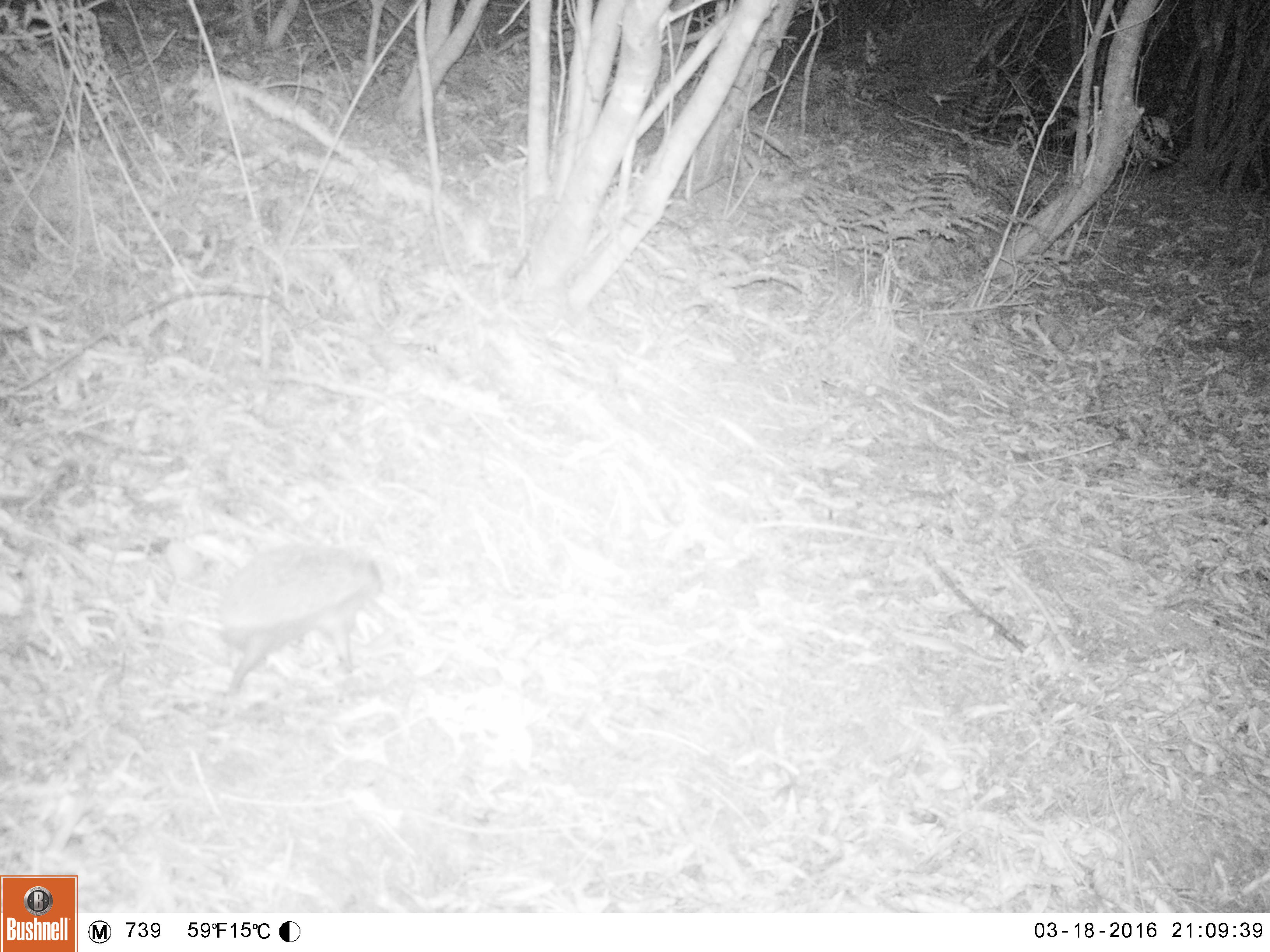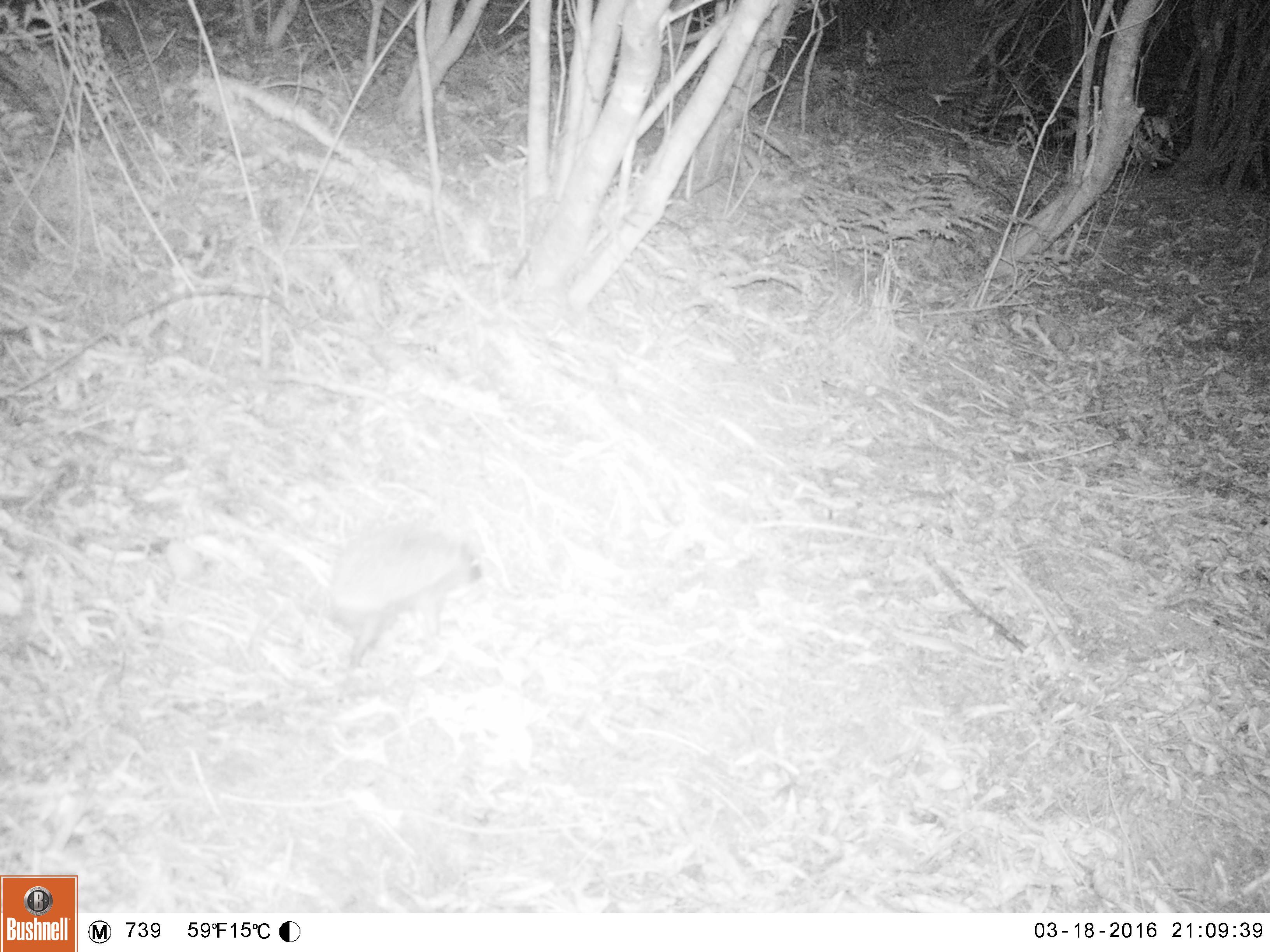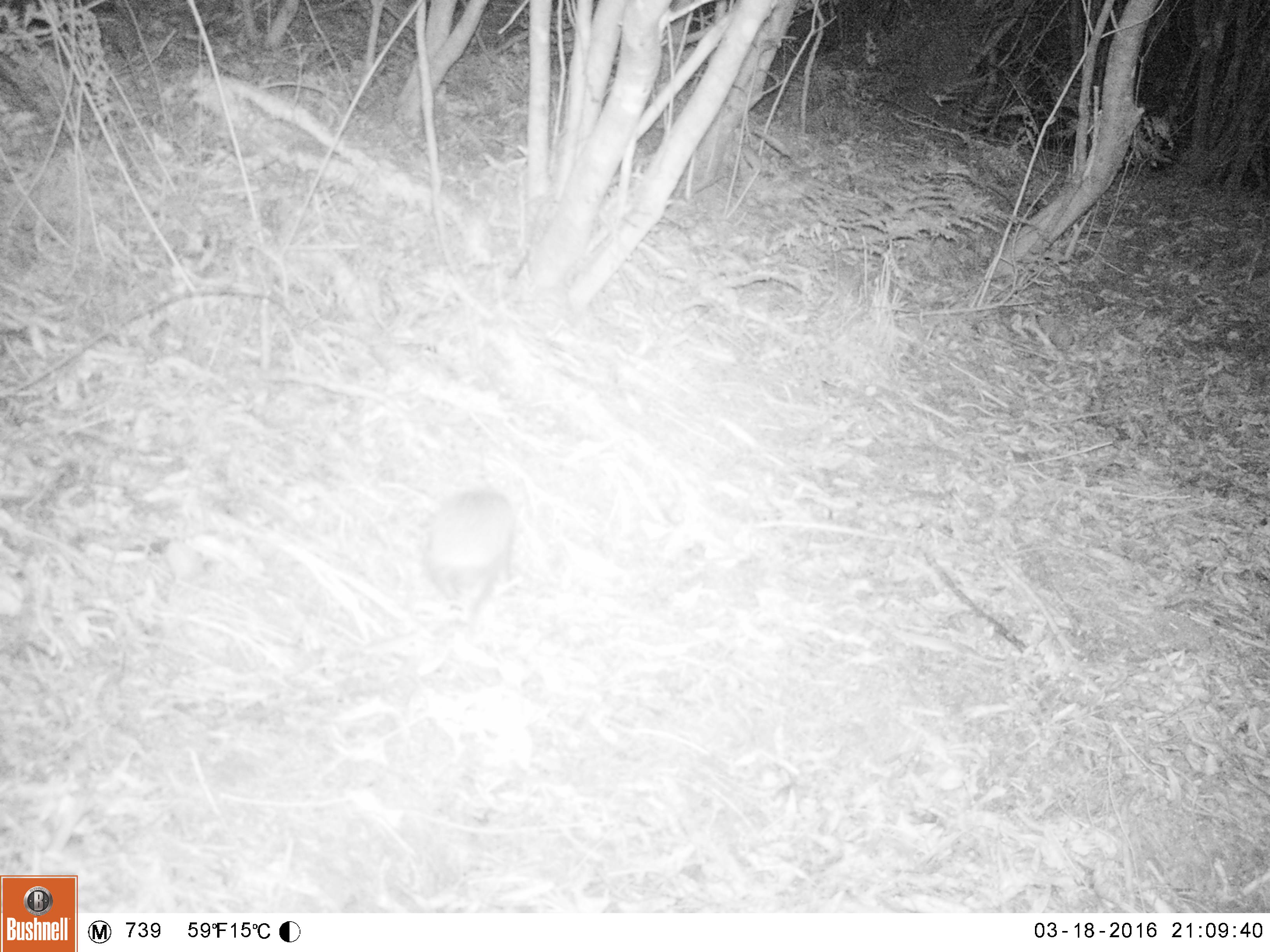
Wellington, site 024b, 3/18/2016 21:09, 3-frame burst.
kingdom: Animalia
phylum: Chordata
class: Mammalia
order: Eulipotyphla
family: Erinaceidae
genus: Erinaceus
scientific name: Erinaceus europaeus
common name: hedgehog